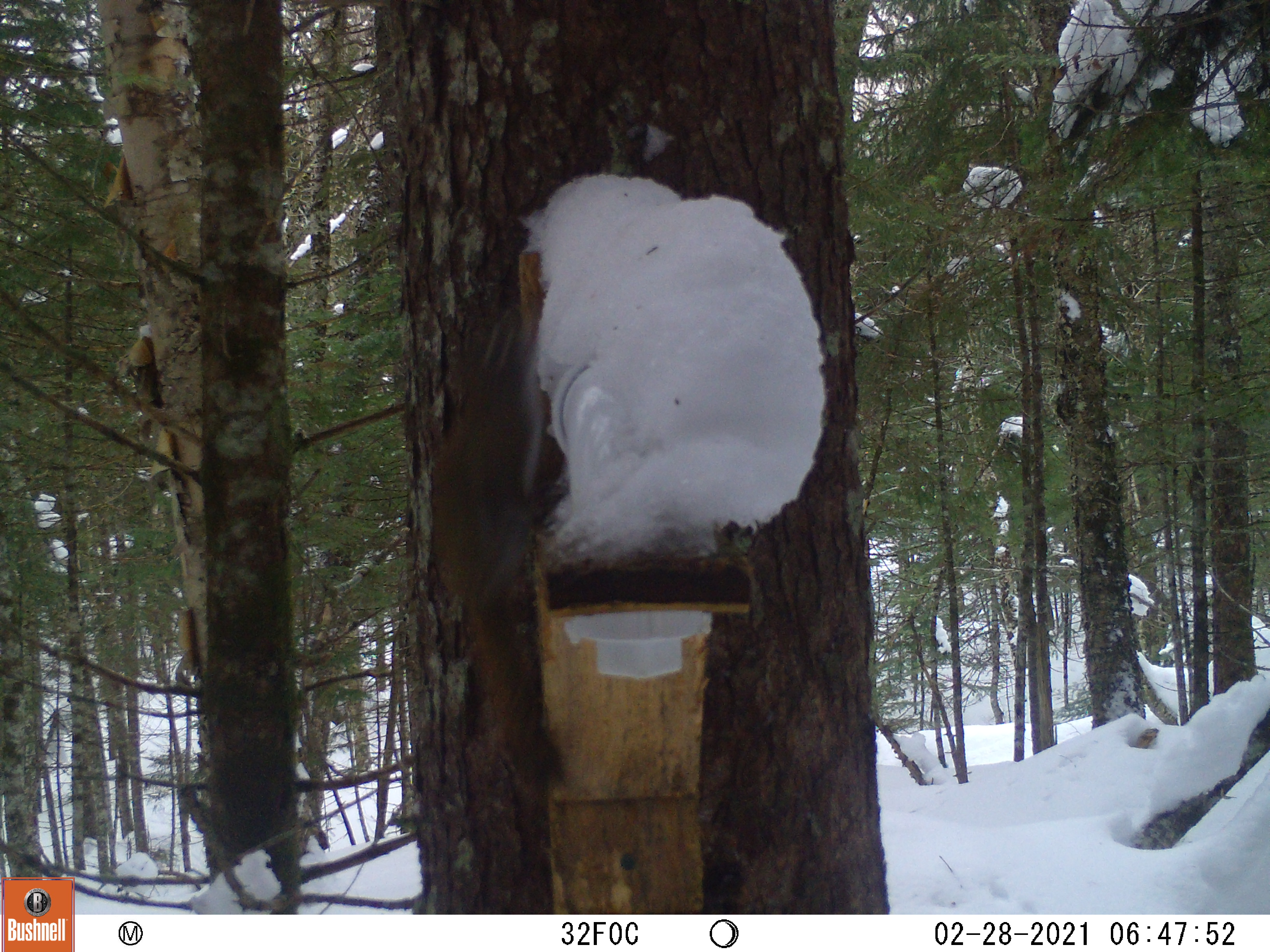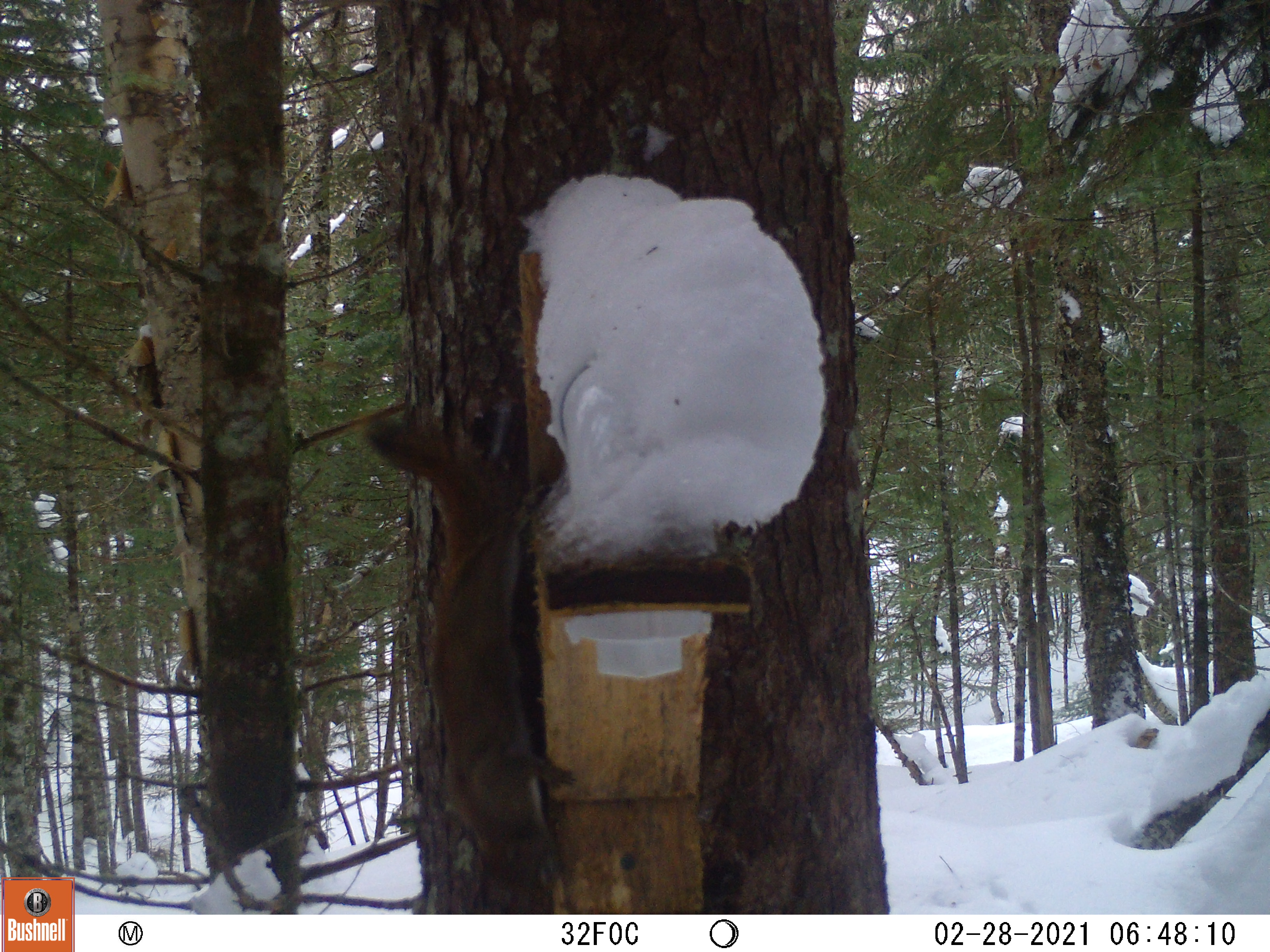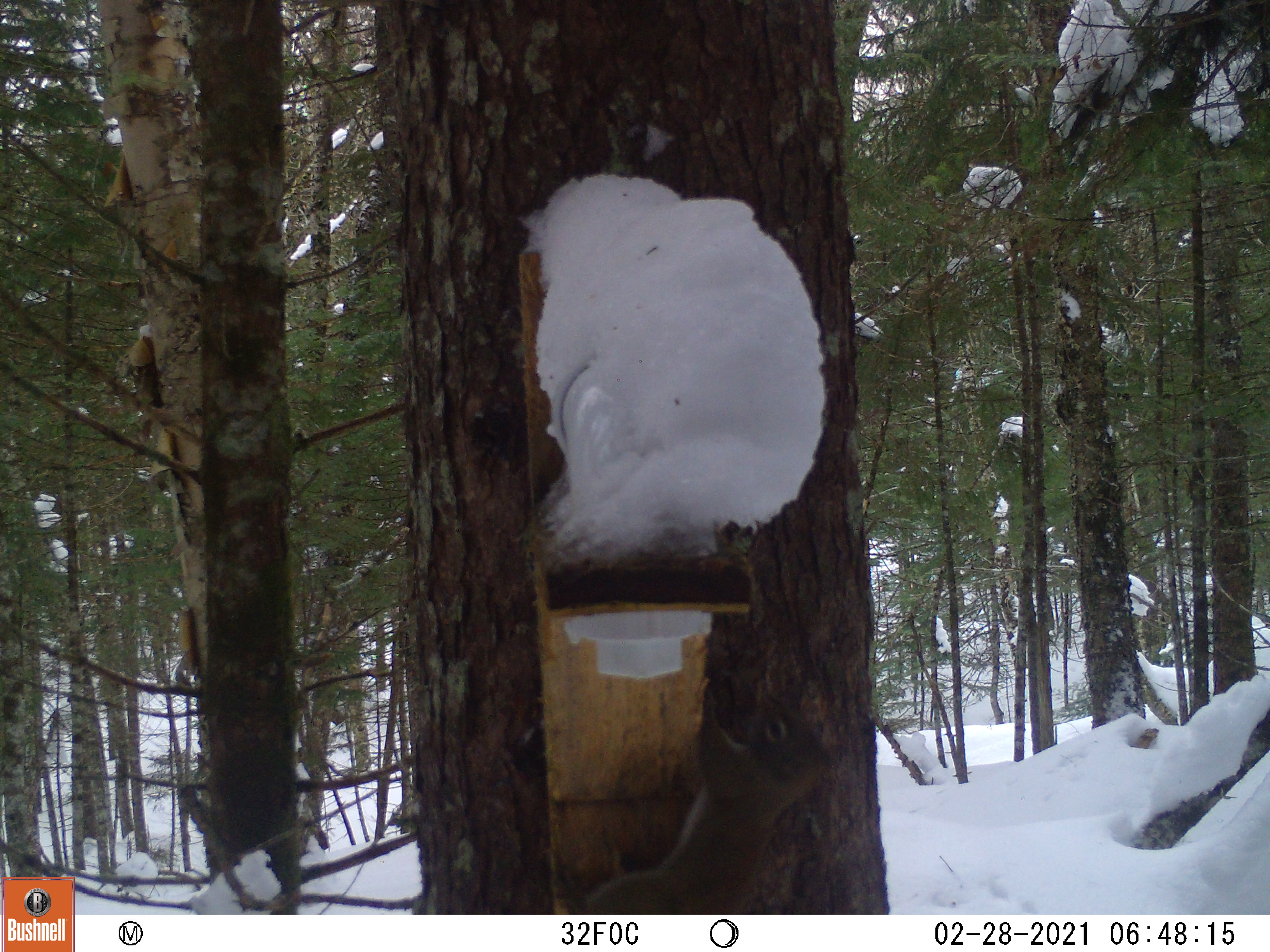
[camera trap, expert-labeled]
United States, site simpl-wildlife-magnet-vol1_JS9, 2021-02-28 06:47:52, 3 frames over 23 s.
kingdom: Animalia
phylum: Chordata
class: Mammalia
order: Rodentia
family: Sciuridae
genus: Tamiasciurus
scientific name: Tamiasciurus hudsonicus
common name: red squirrel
Red squirrel (Tamiasciurus hudsonicus).